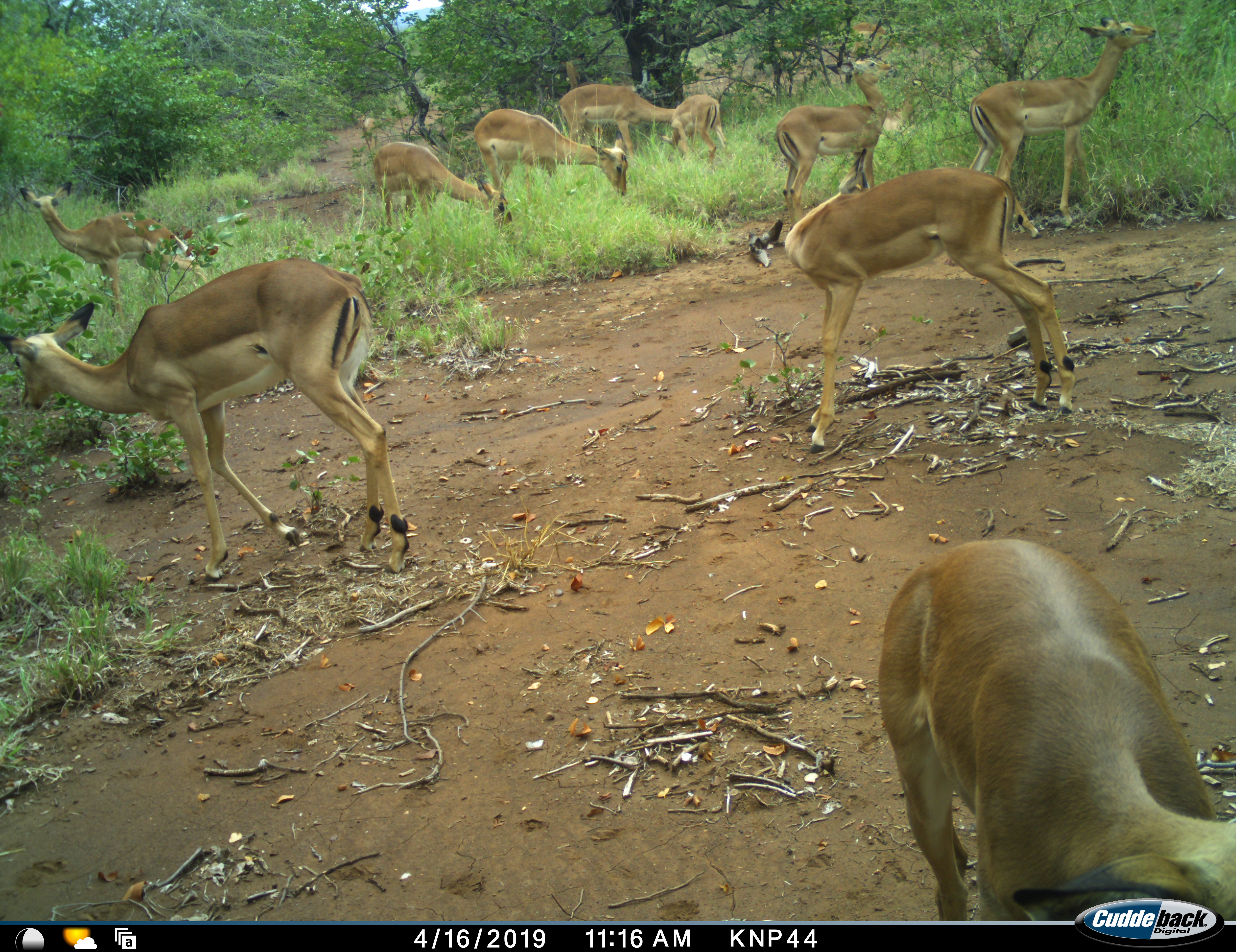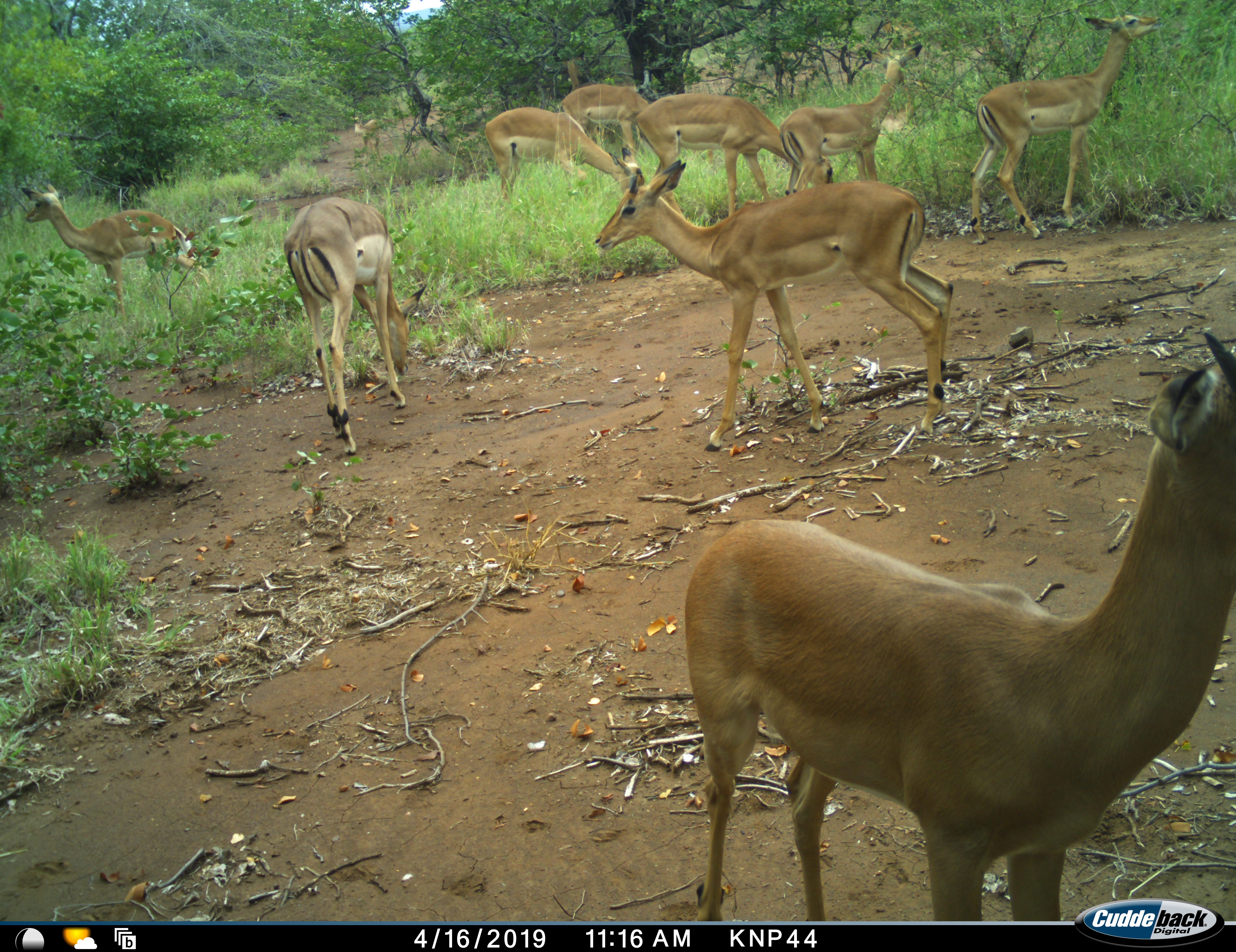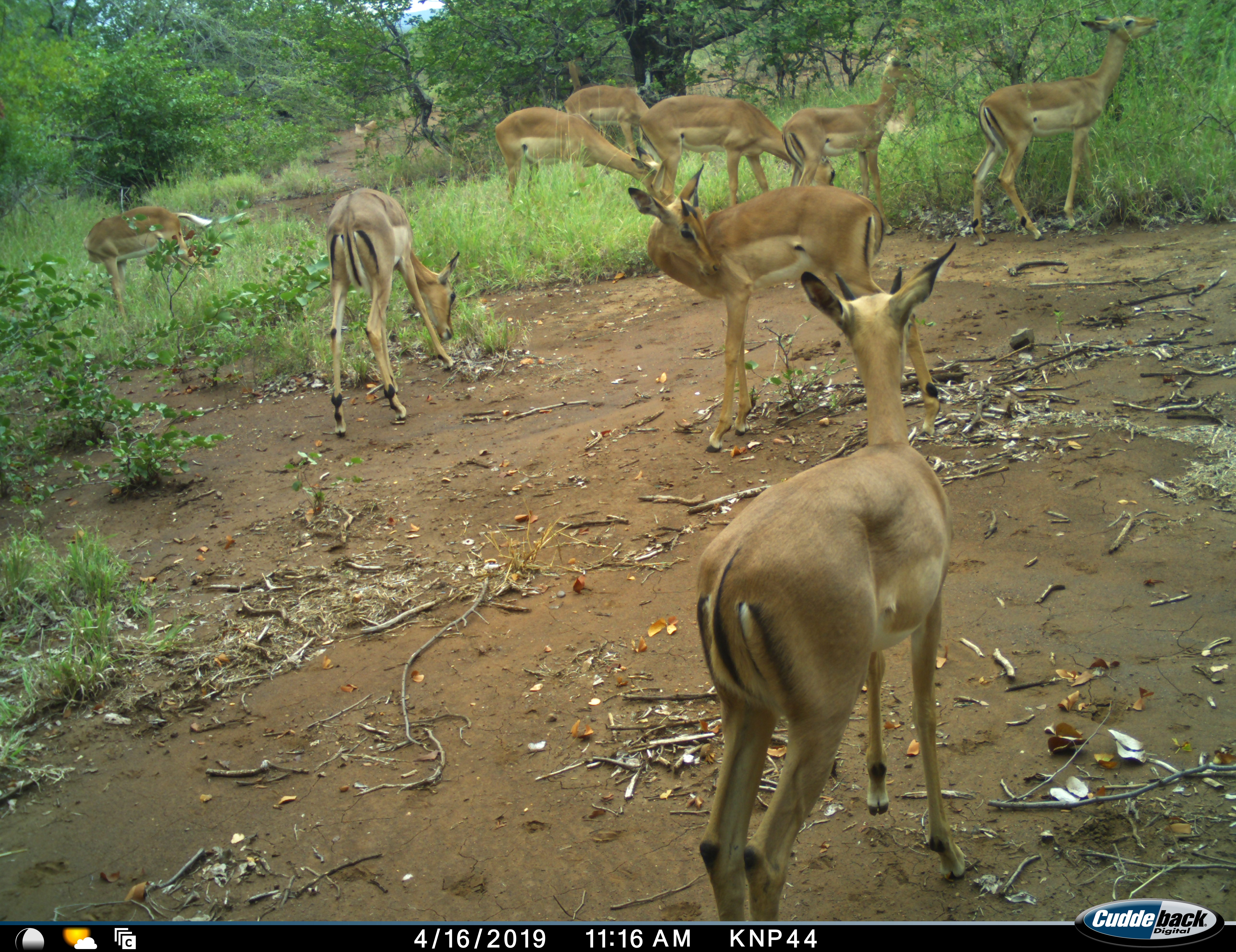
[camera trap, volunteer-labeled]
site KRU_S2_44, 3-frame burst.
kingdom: Animalia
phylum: Chordata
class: Mammalia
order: Artiodactyla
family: Bovidae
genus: Aepyceros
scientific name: Aepyceros melampus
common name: impala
Impala (Aepyceros melampus), count 11-50. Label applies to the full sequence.